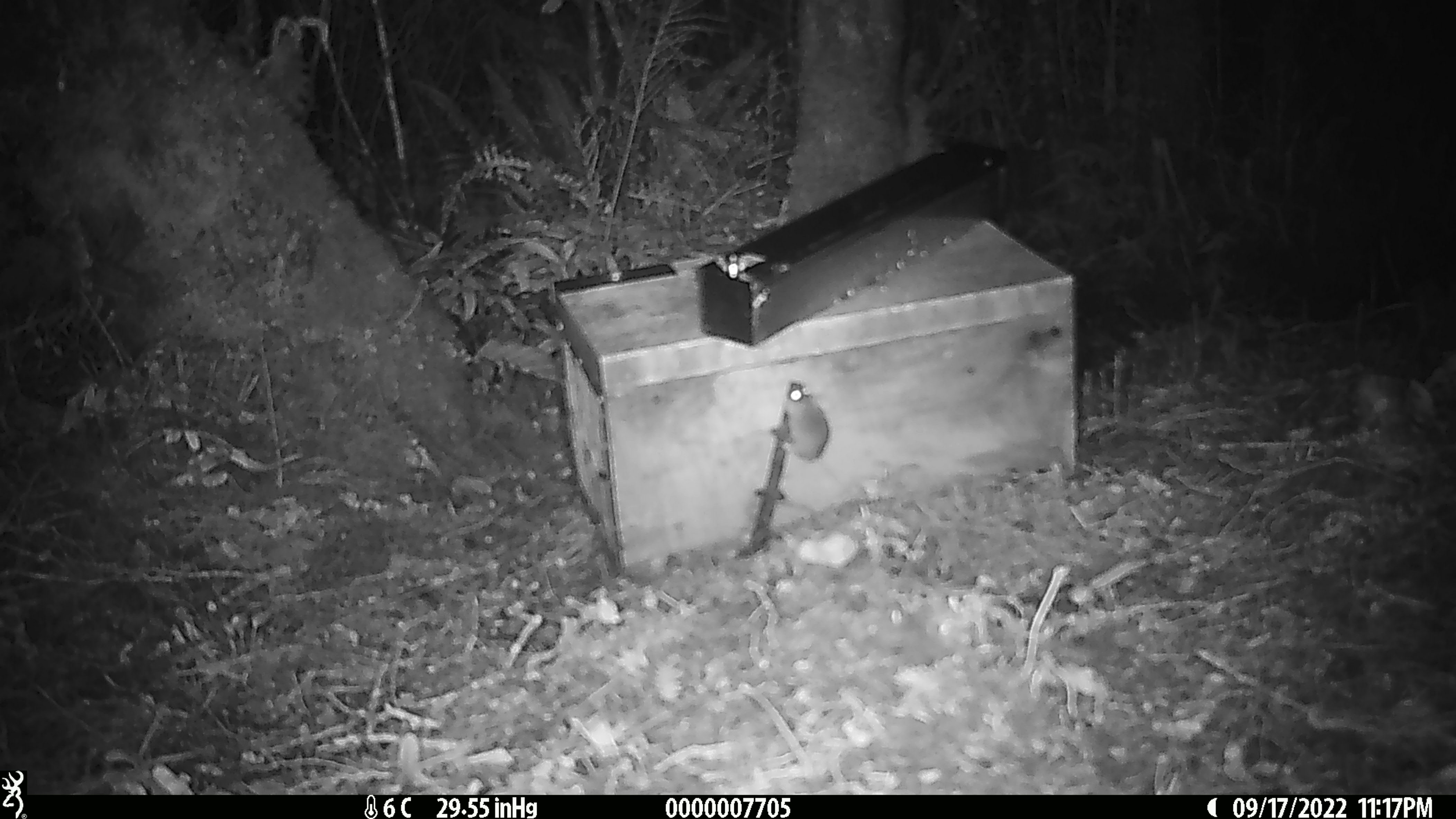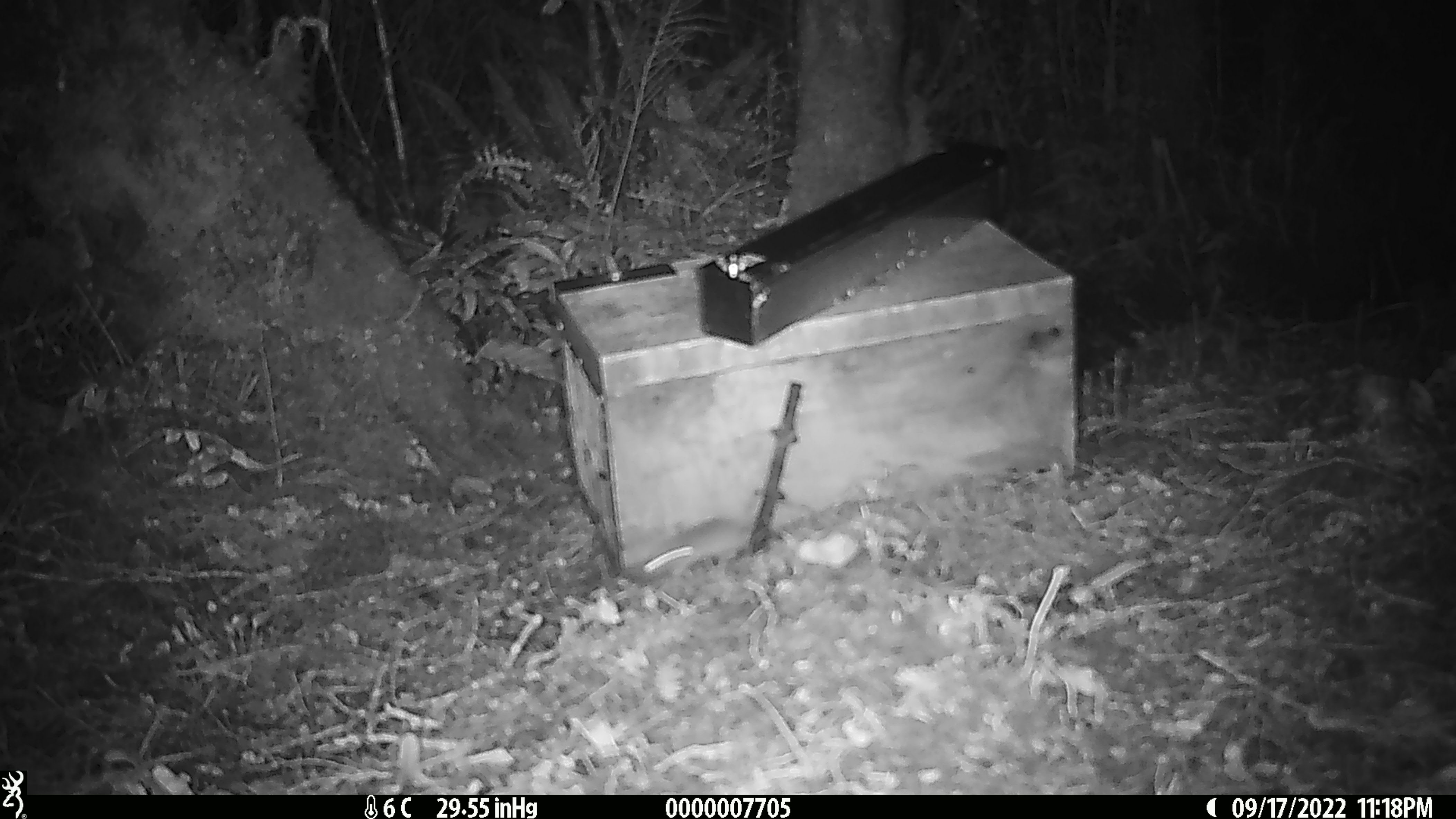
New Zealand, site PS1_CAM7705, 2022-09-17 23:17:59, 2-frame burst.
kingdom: Animalia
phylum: Chordata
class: Mammalia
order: Rodentia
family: Muridae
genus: Mus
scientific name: Mus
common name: mouse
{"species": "mouse (Mus)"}